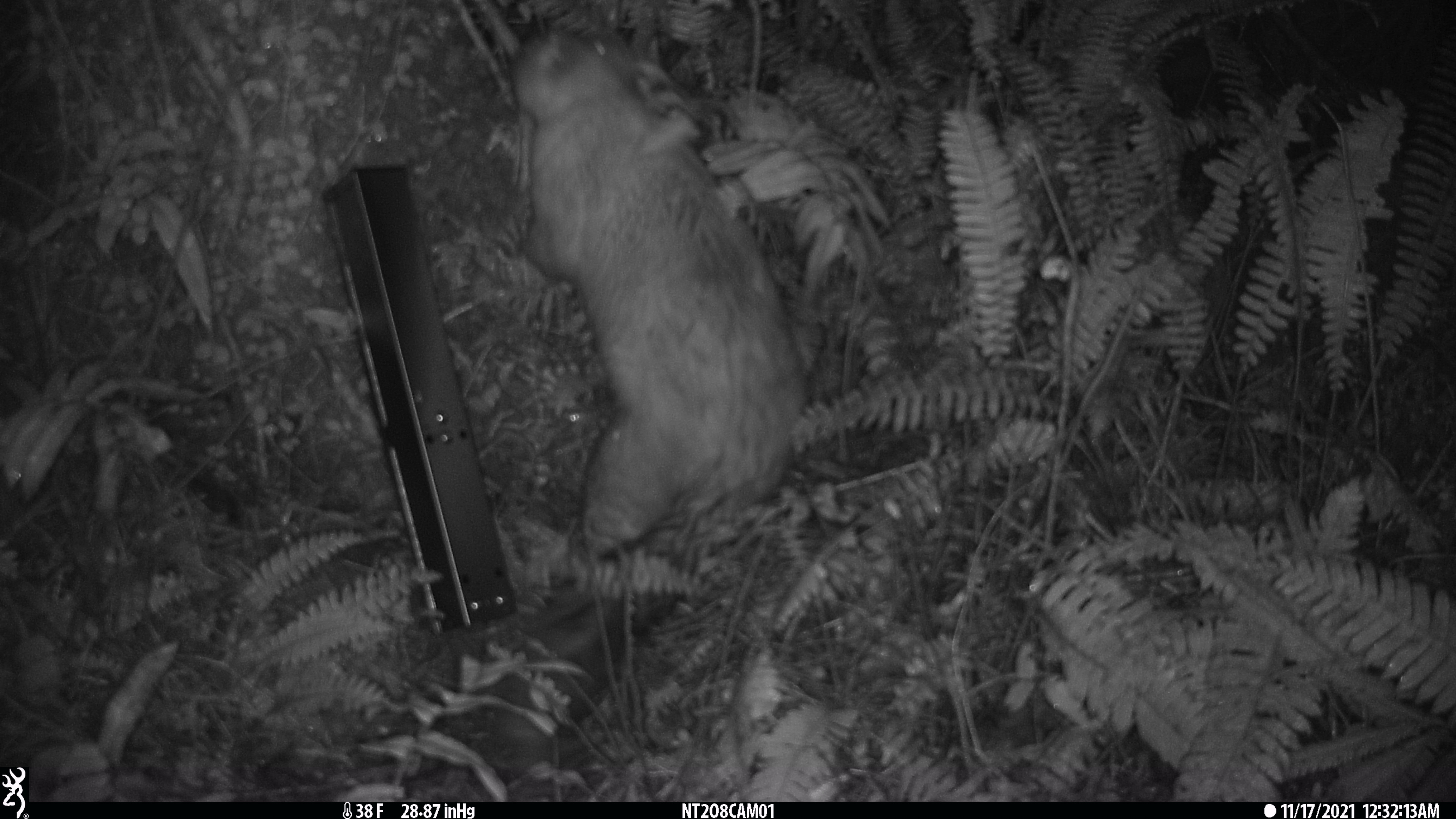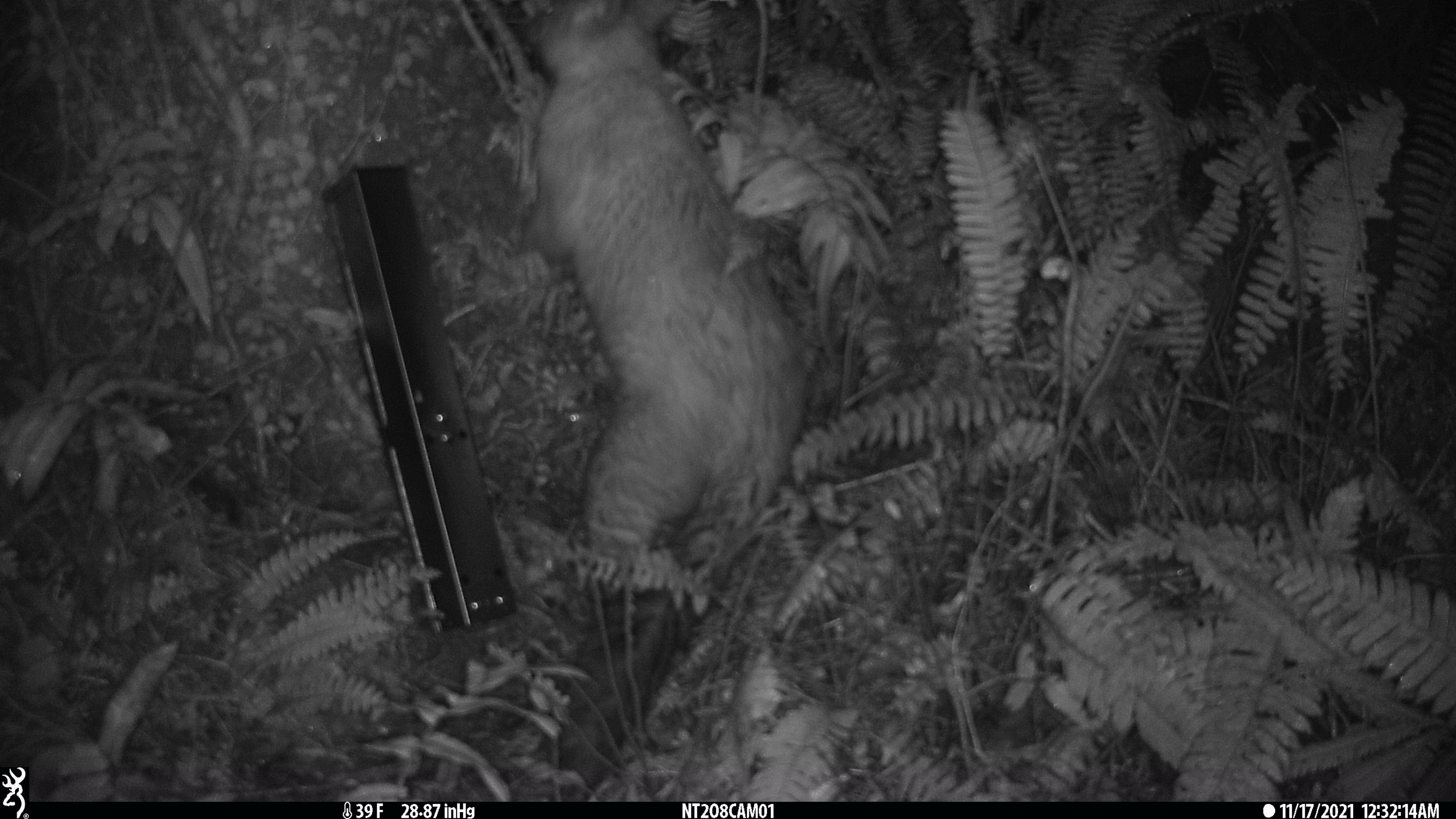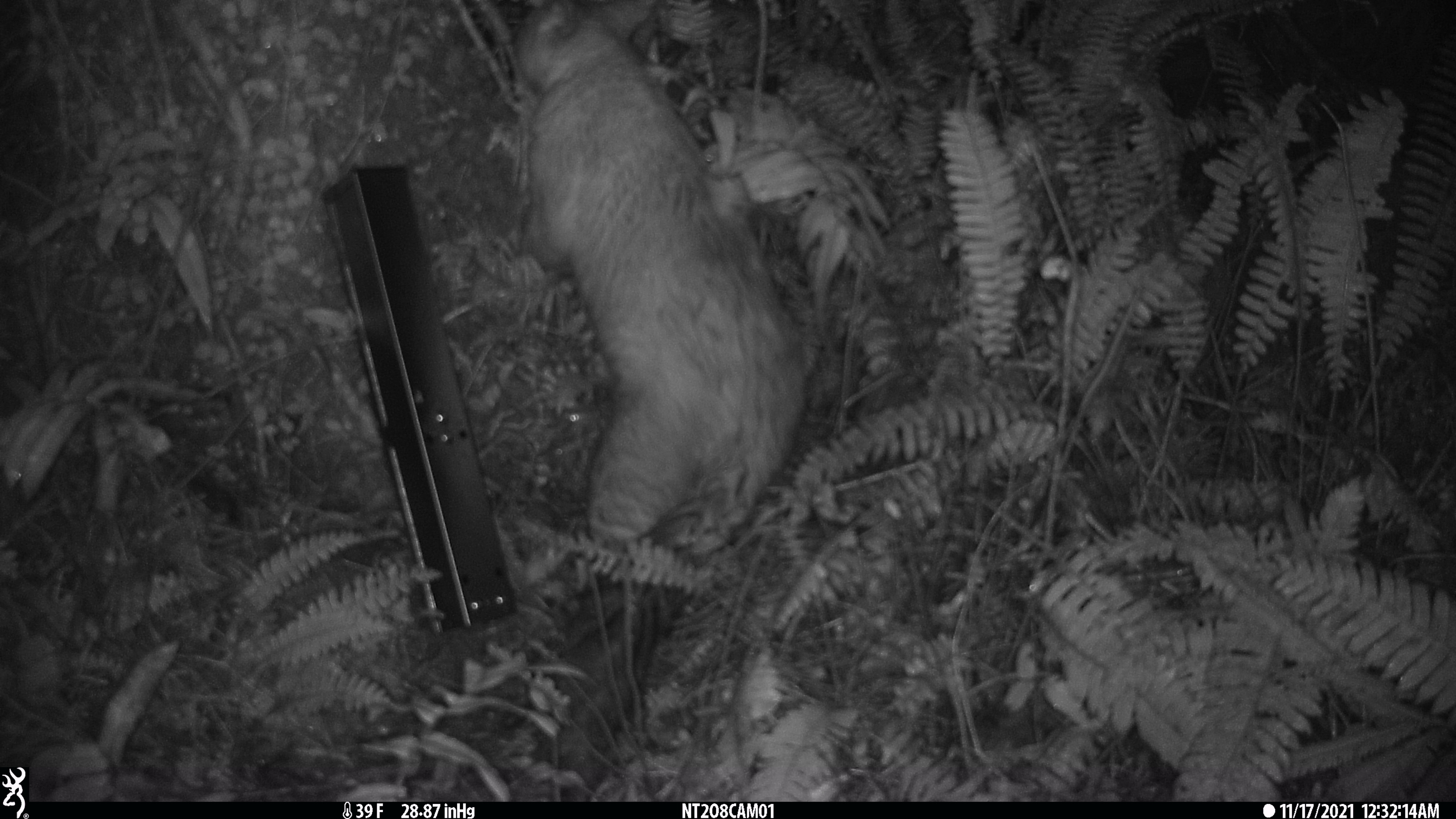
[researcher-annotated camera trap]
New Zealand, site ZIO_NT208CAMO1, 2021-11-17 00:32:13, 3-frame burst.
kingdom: Animalia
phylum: Chordata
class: Mammalia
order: Diprotodontia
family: Phalangeridae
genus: Trichosurus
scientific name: Trichosurus vulpecula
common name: common brushtail possum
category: possum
Possum (common brushtail possum) (Trichosurus vulpecula).